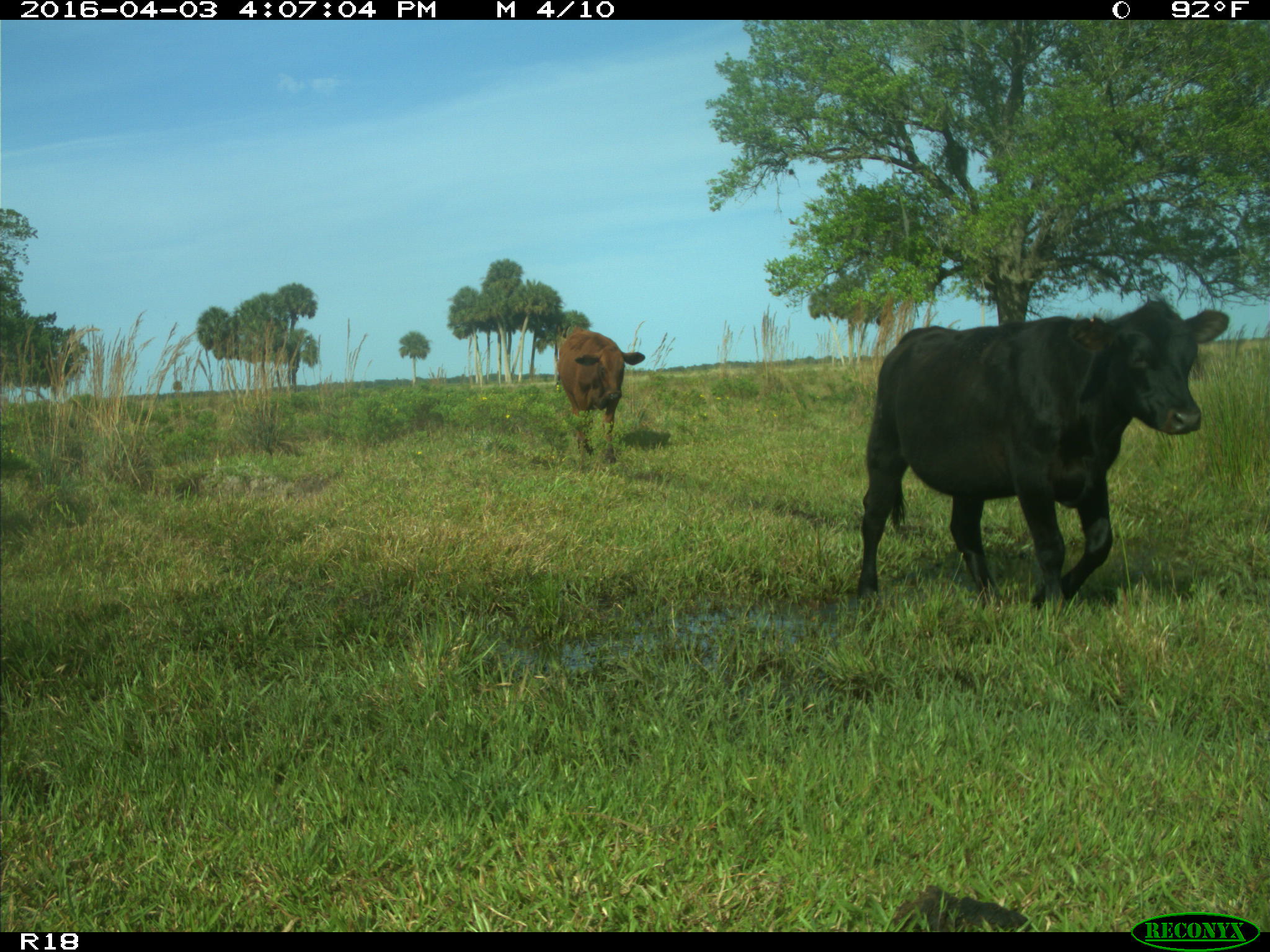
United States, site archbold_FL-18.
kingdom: Animalia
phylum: Chordata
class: Mammalia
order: Artiodactyla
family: Bovidae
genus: Bos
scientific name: Bos taurus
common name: domestic cow